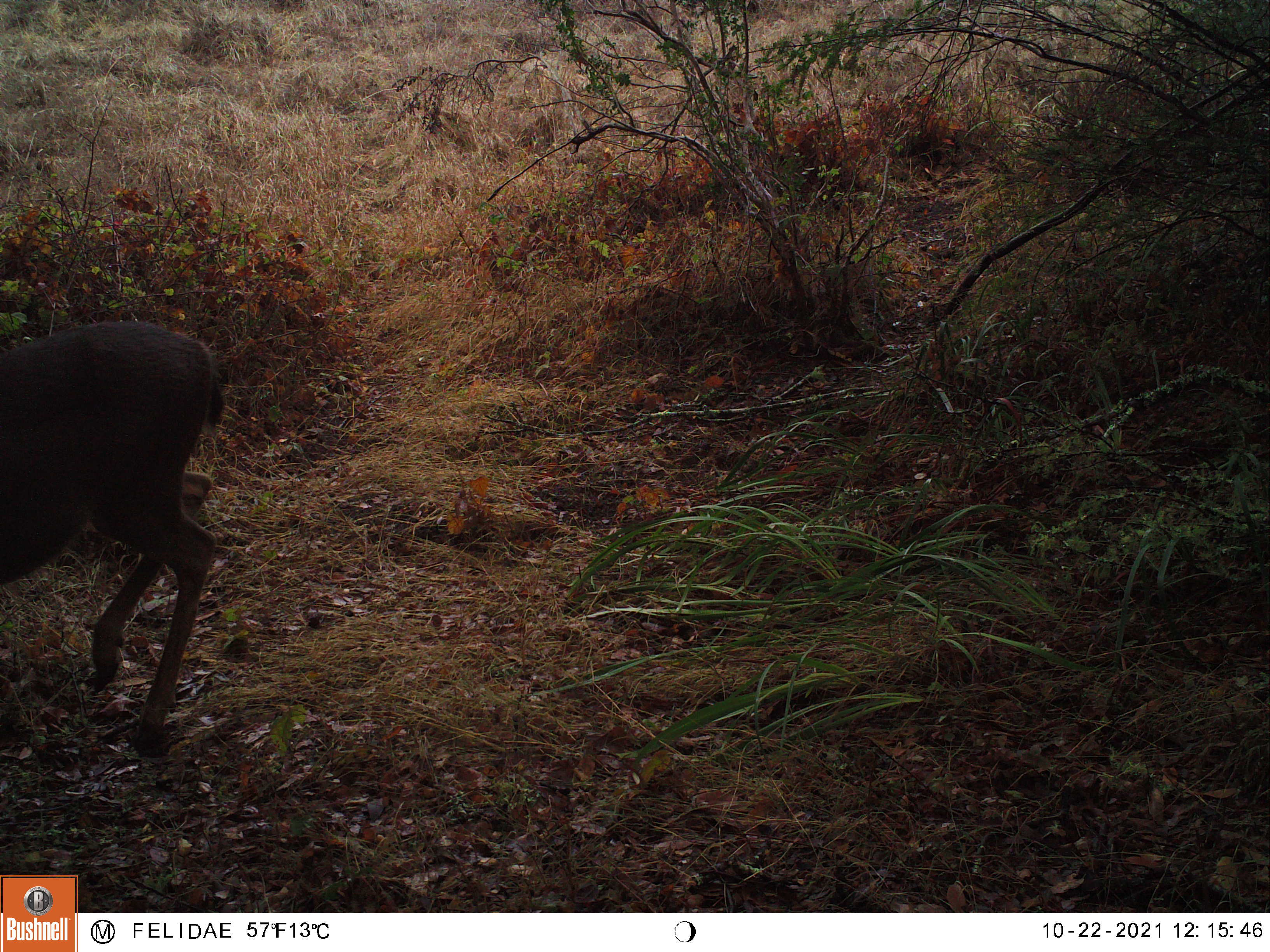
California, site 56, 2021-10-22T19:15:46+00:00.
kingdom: Animalia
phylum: Chordata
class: Mammalia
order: Artiodactyla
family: Cervidae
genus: Odocoileus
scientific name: Odocoileus hemionus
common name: mule deer